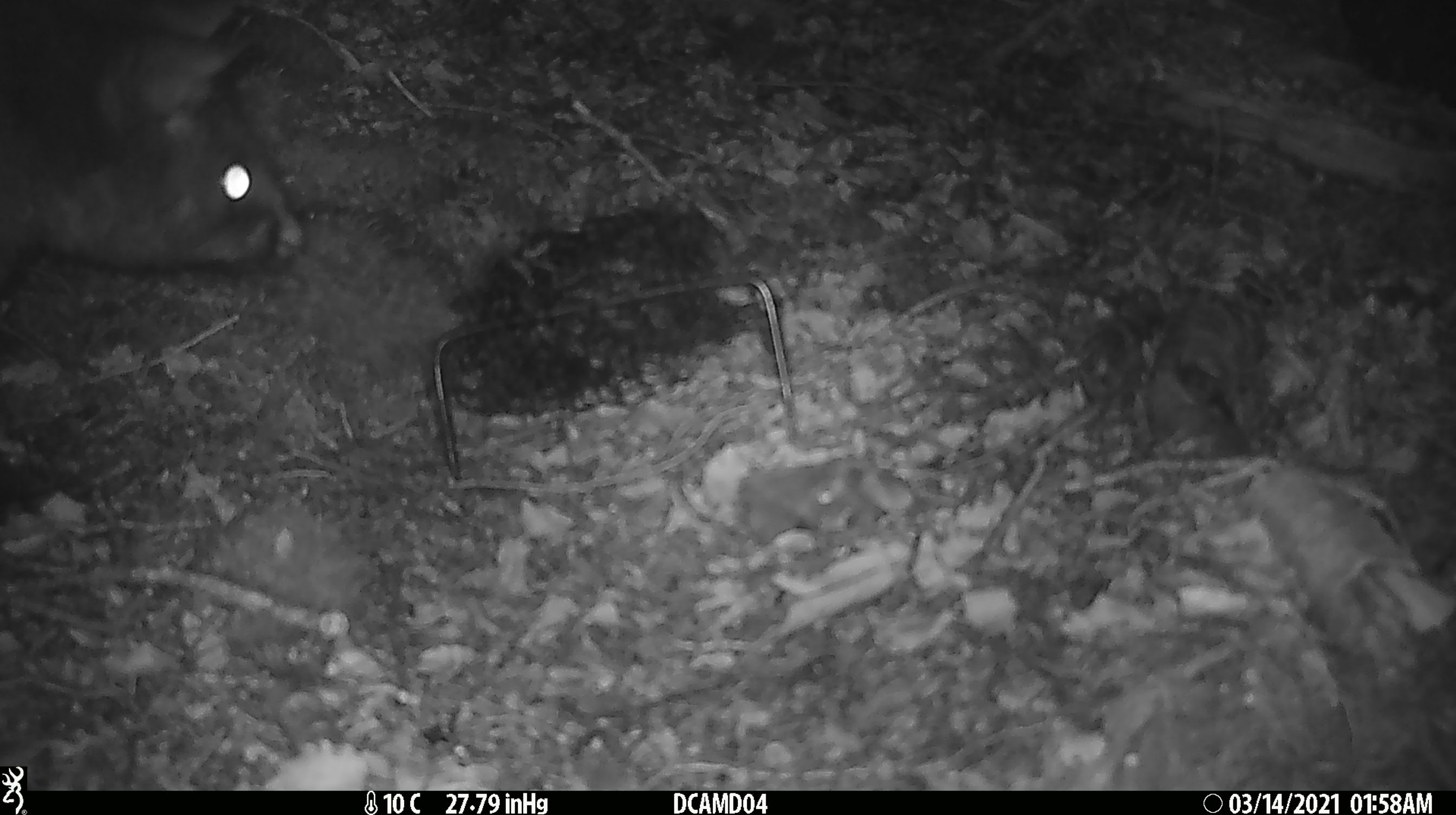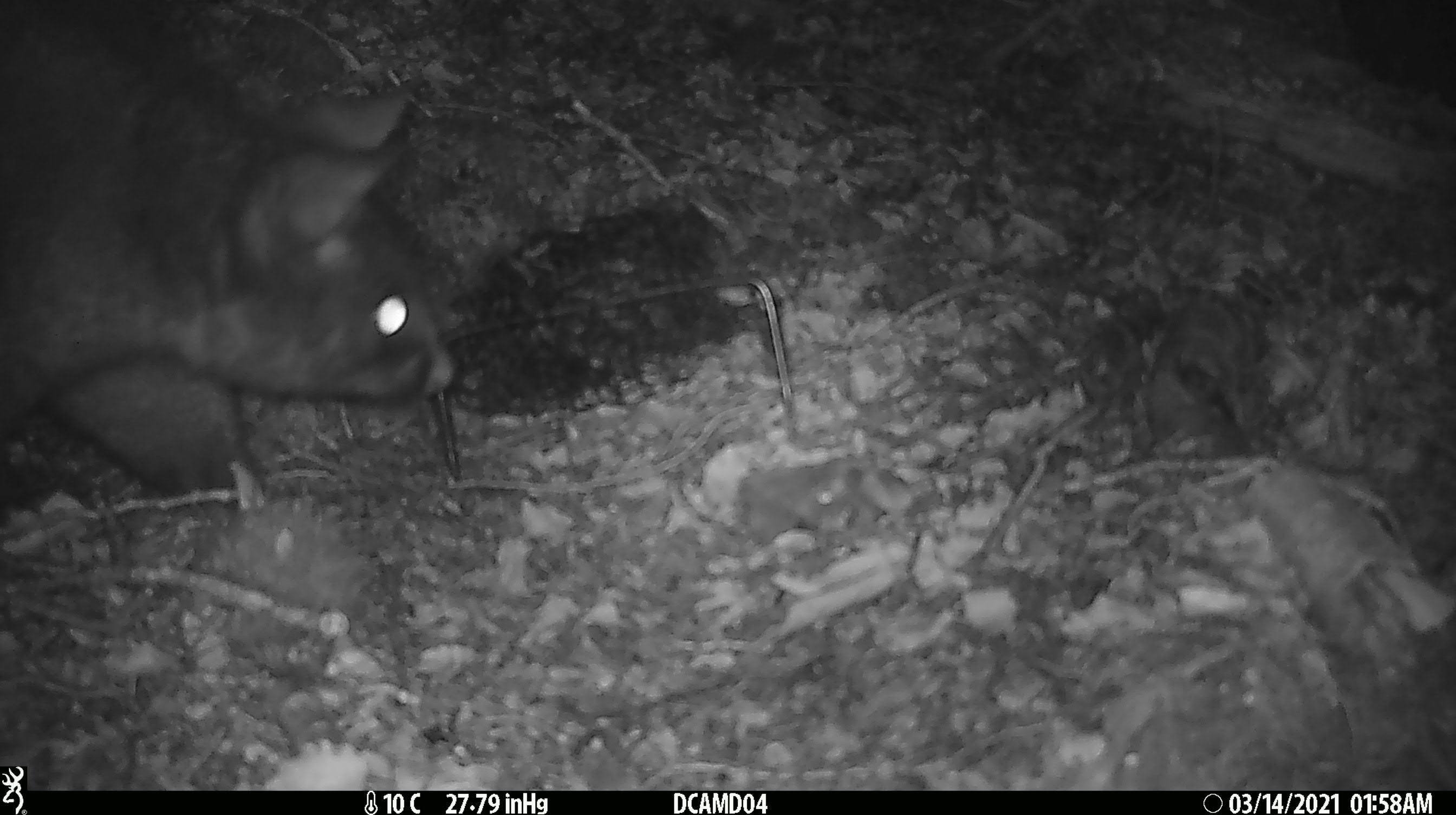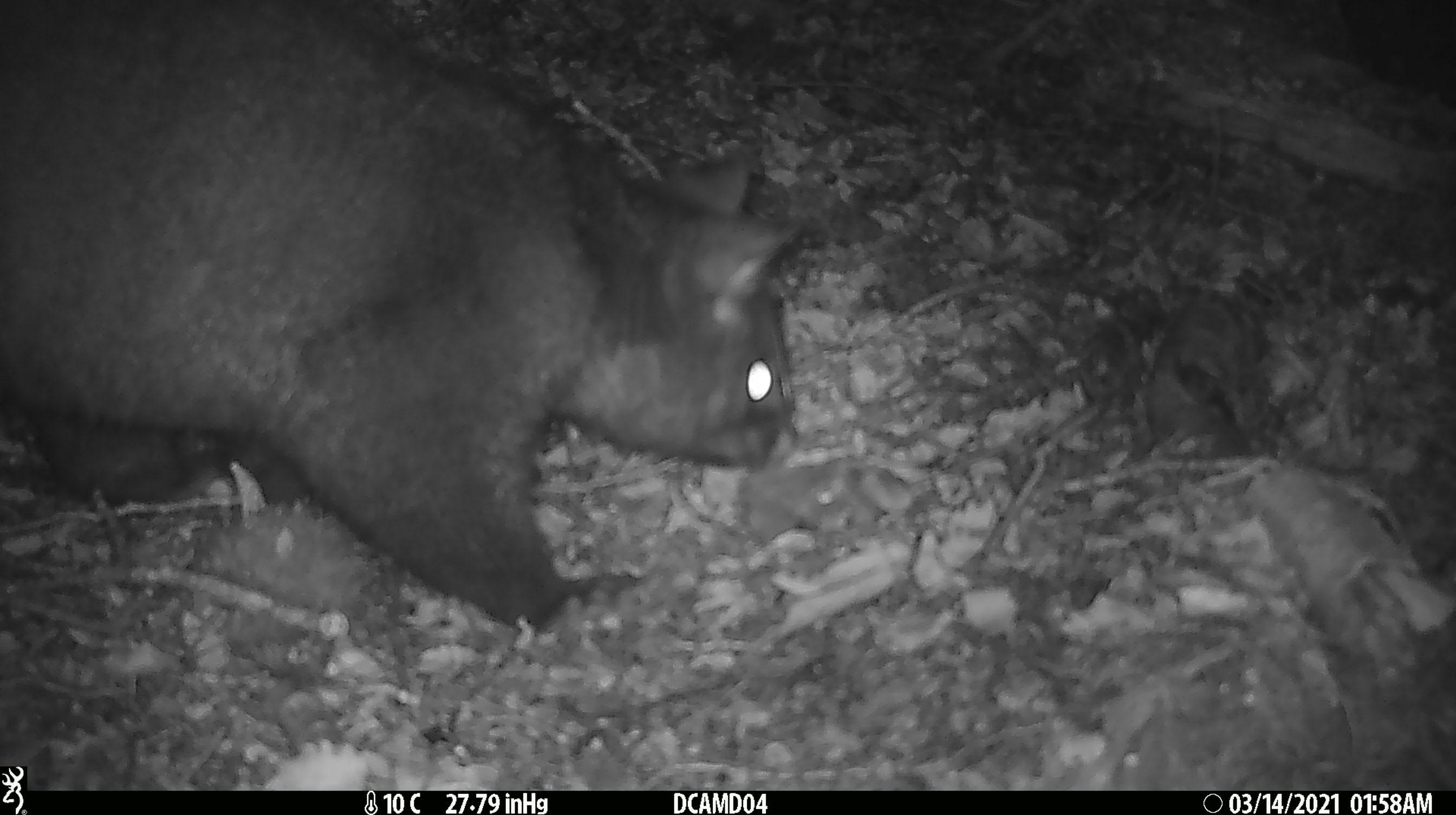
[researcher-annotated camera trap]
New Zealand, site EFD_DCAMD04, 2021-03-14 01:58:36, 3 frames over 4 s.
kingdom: Animalia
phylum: Chordata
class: Mammalia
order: Diprotodontia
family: Phalangeridae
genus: Trichosurus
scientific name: Trichosurus vulpecula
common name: common brushtail possum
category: possum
Possum (common brushtail possum) (Trichosurus vulpecula).